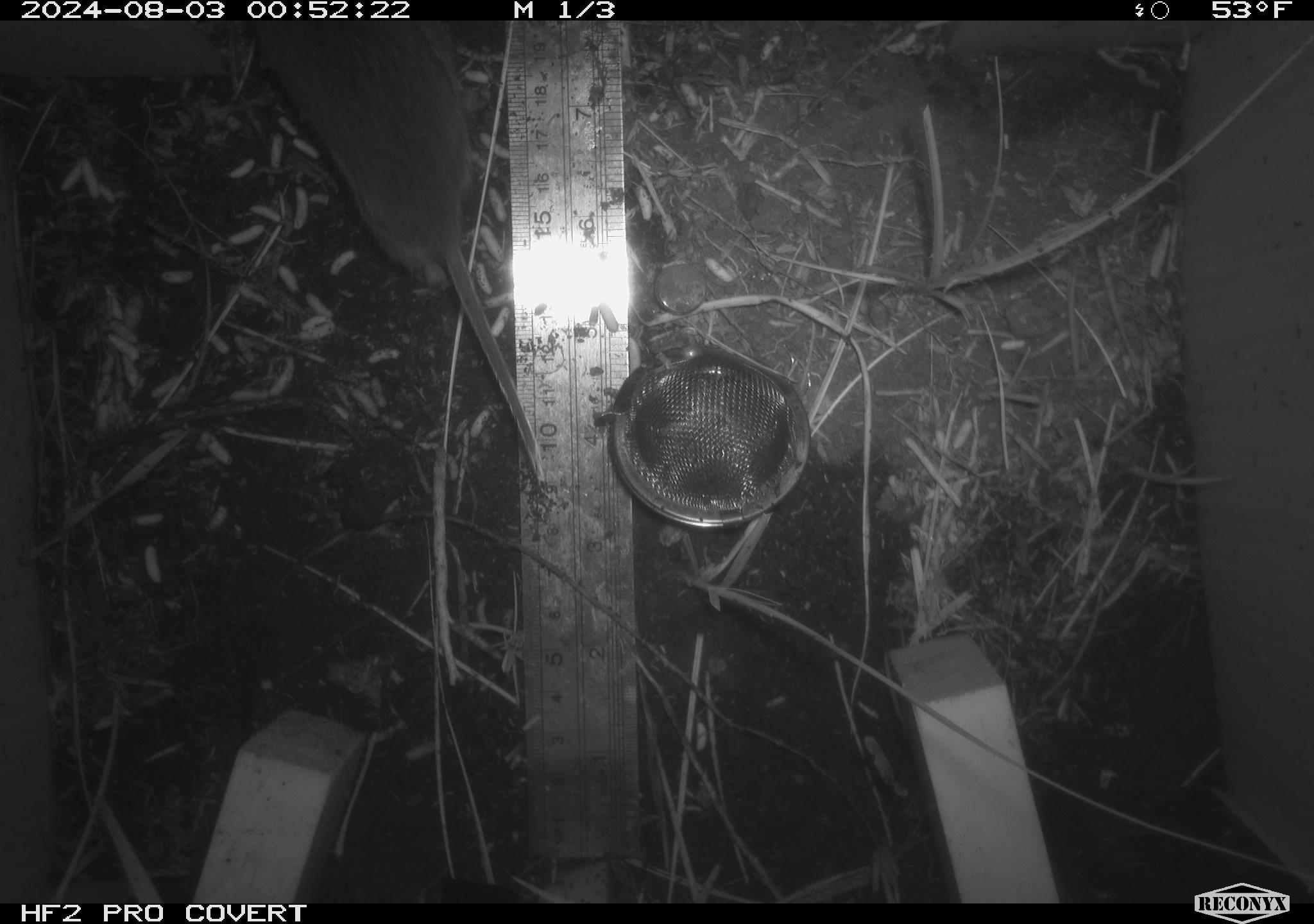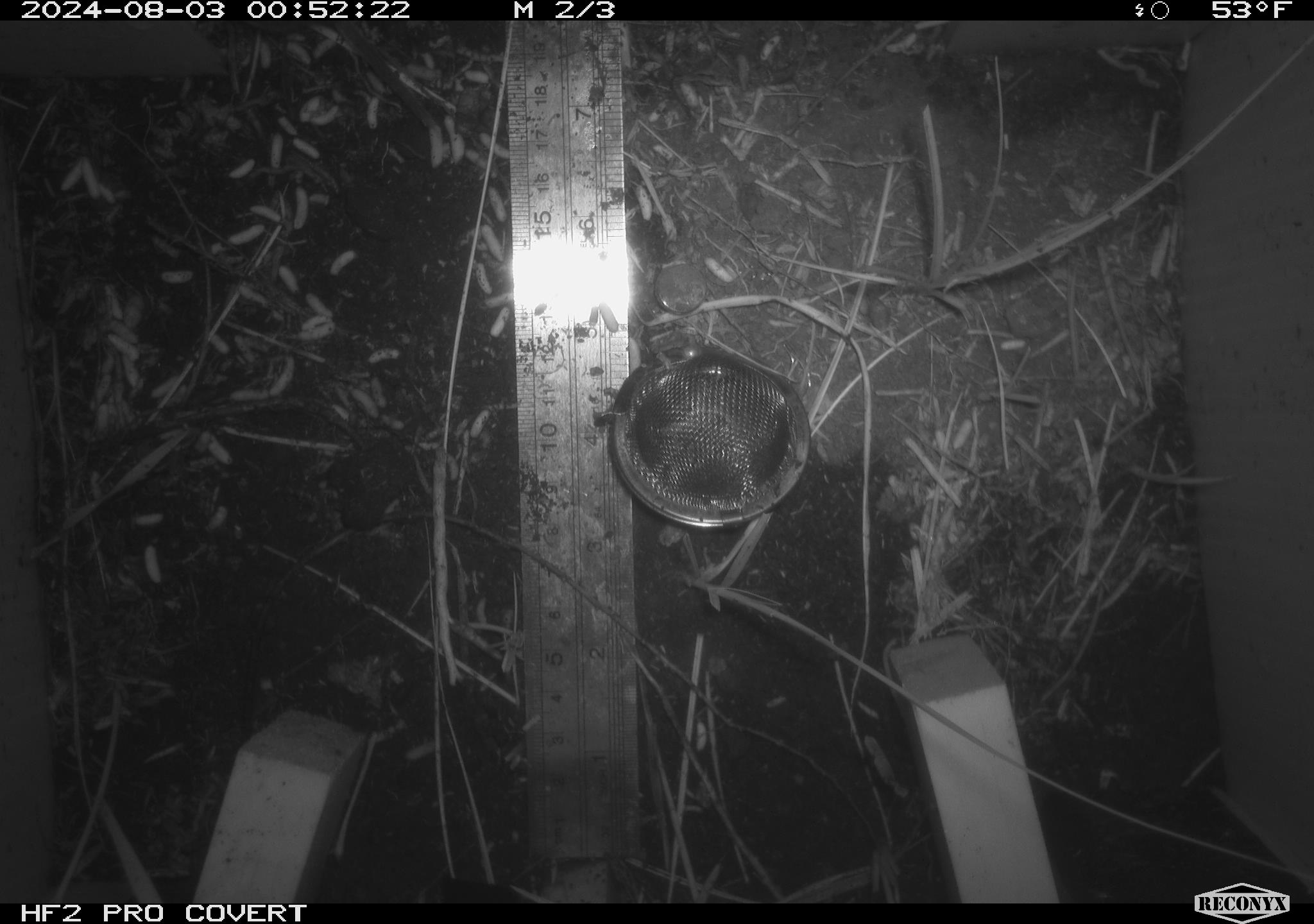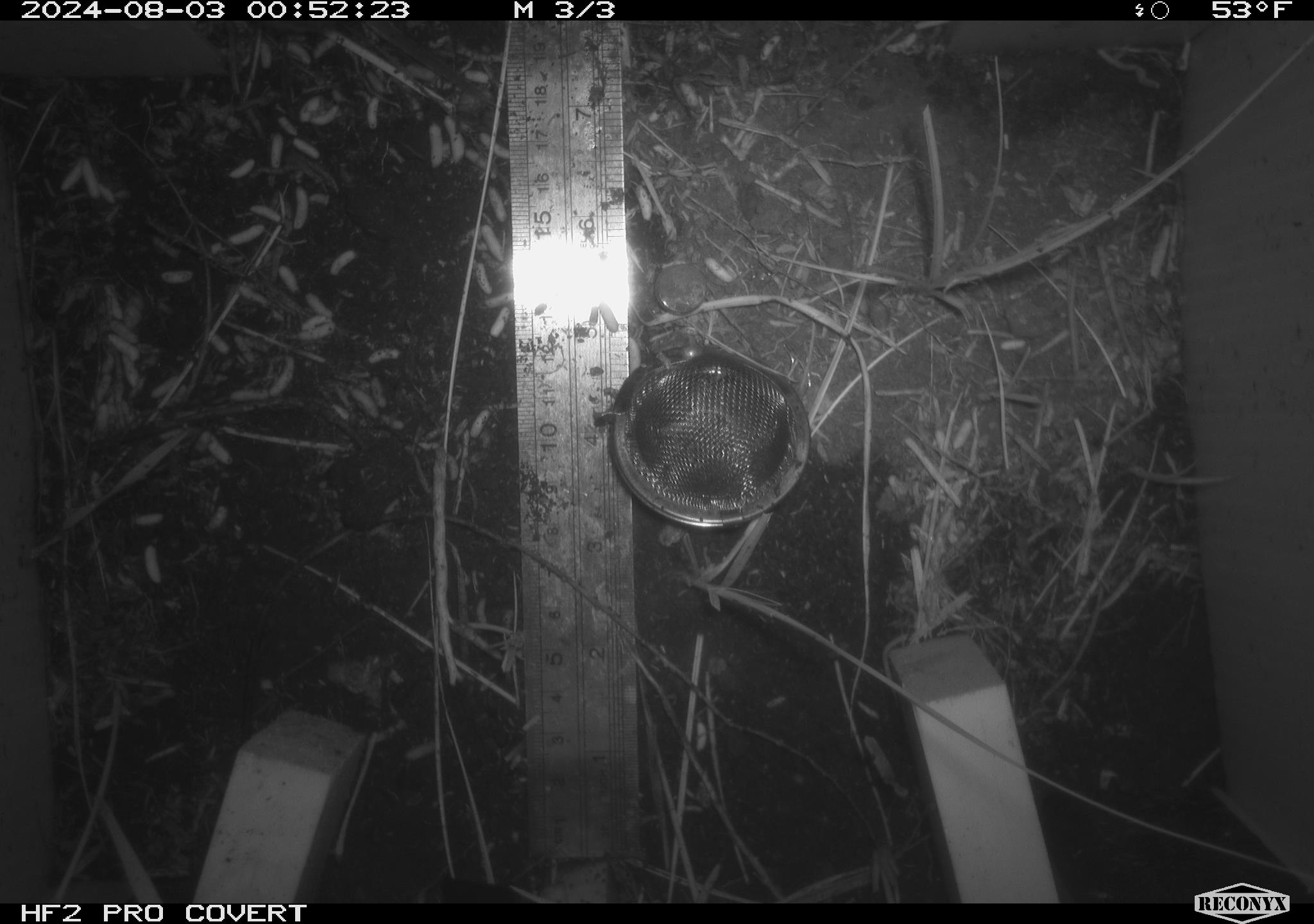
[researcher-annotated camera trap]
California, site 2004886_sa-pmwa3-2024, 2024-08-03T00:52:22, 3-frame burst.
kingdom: Animalia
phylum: Chordata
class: Mammalia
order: Rodentia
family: Cricetidae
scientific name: Arvicolinae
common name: voles, lemmings, and muskrats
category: arvicolinae subfamily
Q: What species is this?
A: Arvicolinae subfamily (voles, lemmings, and muskrats) (Arvicolinae).